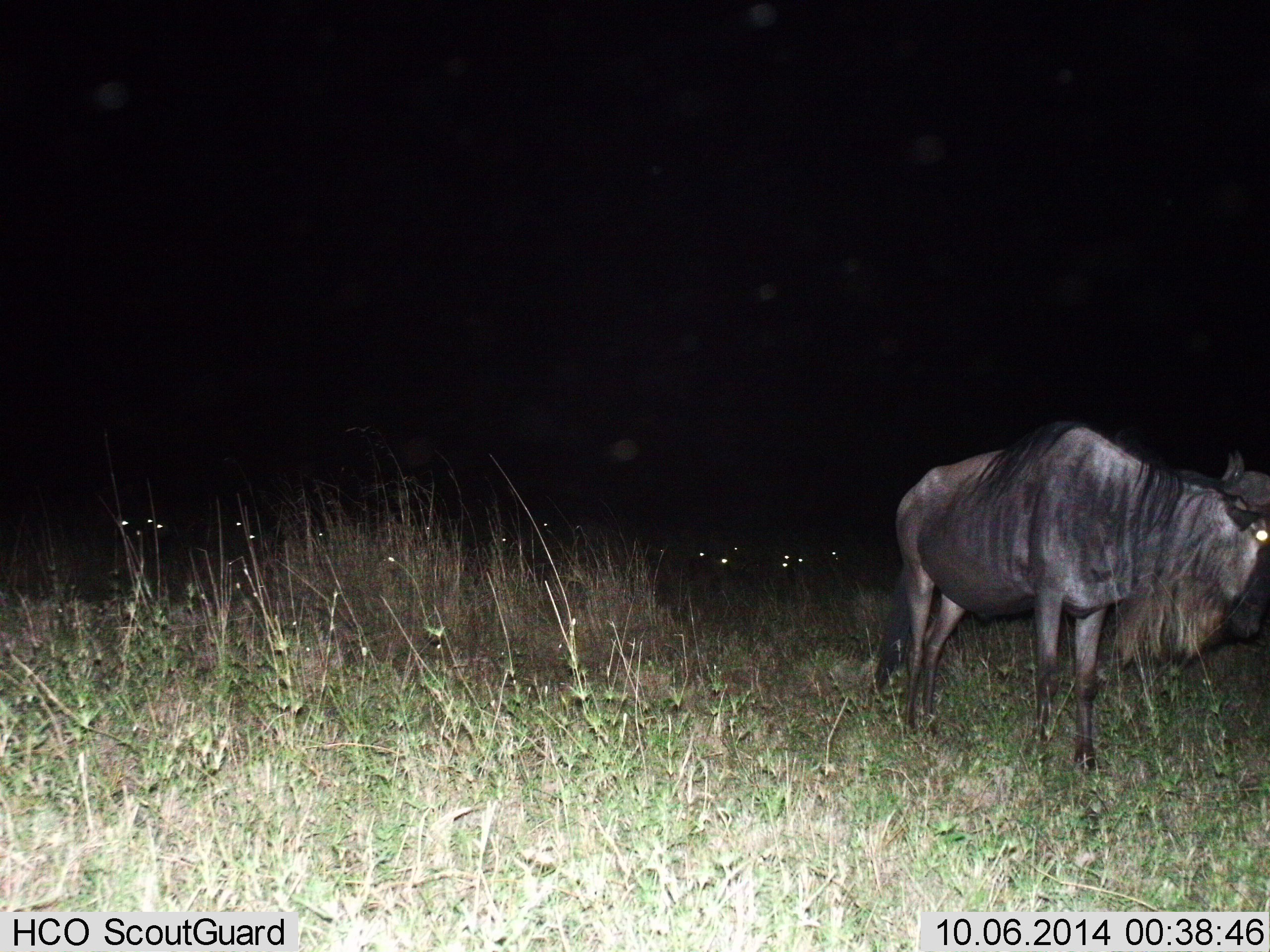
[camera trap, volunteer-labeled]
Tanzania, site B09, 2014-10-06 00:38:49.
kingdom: Animalia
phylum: Chordata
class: Mammalia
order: Artiodactyla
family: Bovidae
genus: Connochaetes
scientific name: Connochaetes taurinus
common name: blue wildebeest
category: wildebeest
Wildebeest (blue wildebeest) (Connochaetes taurinus), count 1. Behavior (volunteer vote fractions): standing 100%, resting 0%, moving 0%, interacting 0%. Young present (vote fraction): 0%. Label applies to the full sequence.